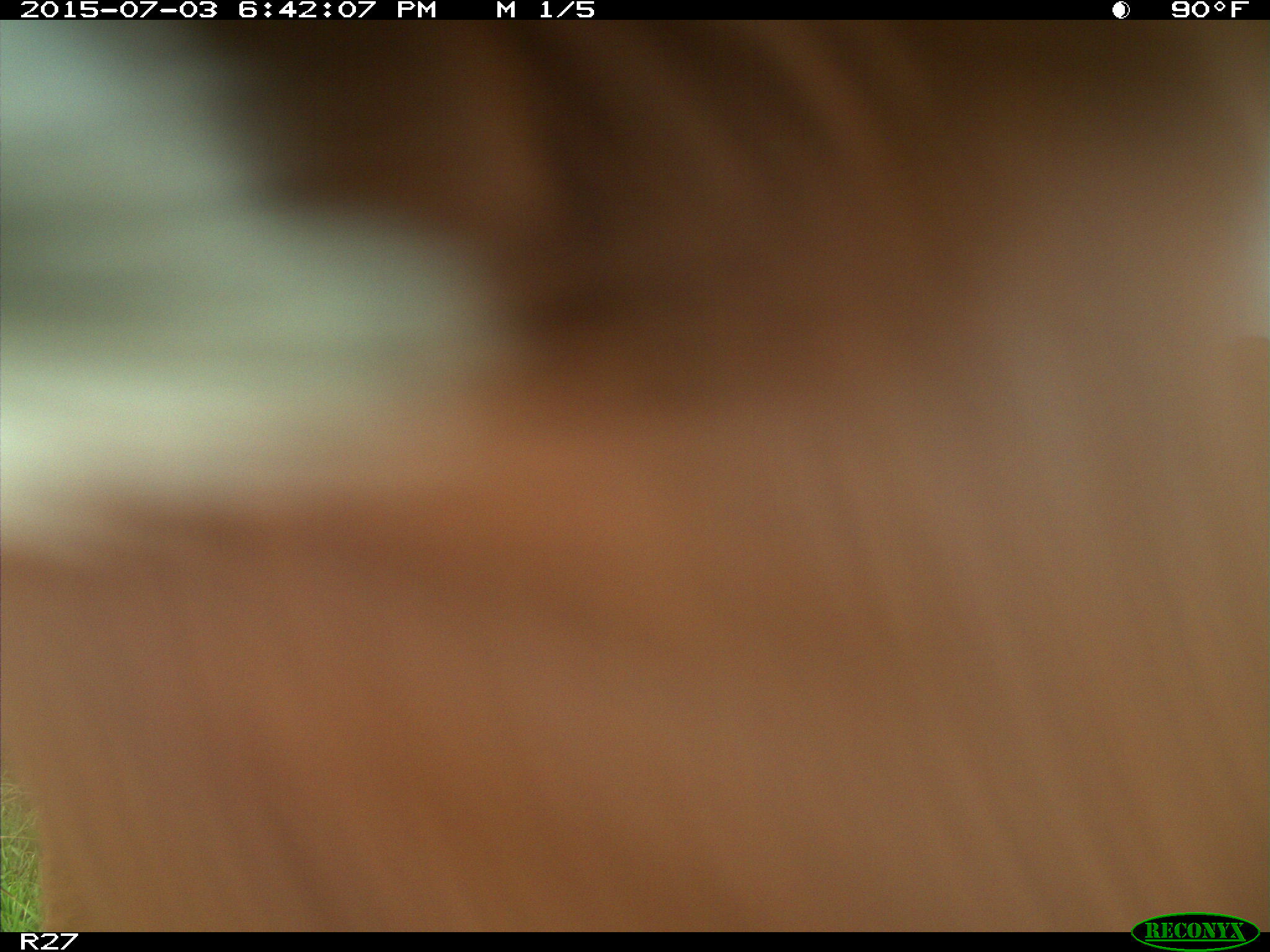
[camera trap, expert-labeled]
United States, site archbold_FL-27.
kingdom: Animalia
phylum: Chordata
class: Mammalia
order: Artiodactyla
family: Bovidae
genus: Bos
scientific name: Bos taurus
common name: domestic cow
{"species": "Bos taurus (domestic cow)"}